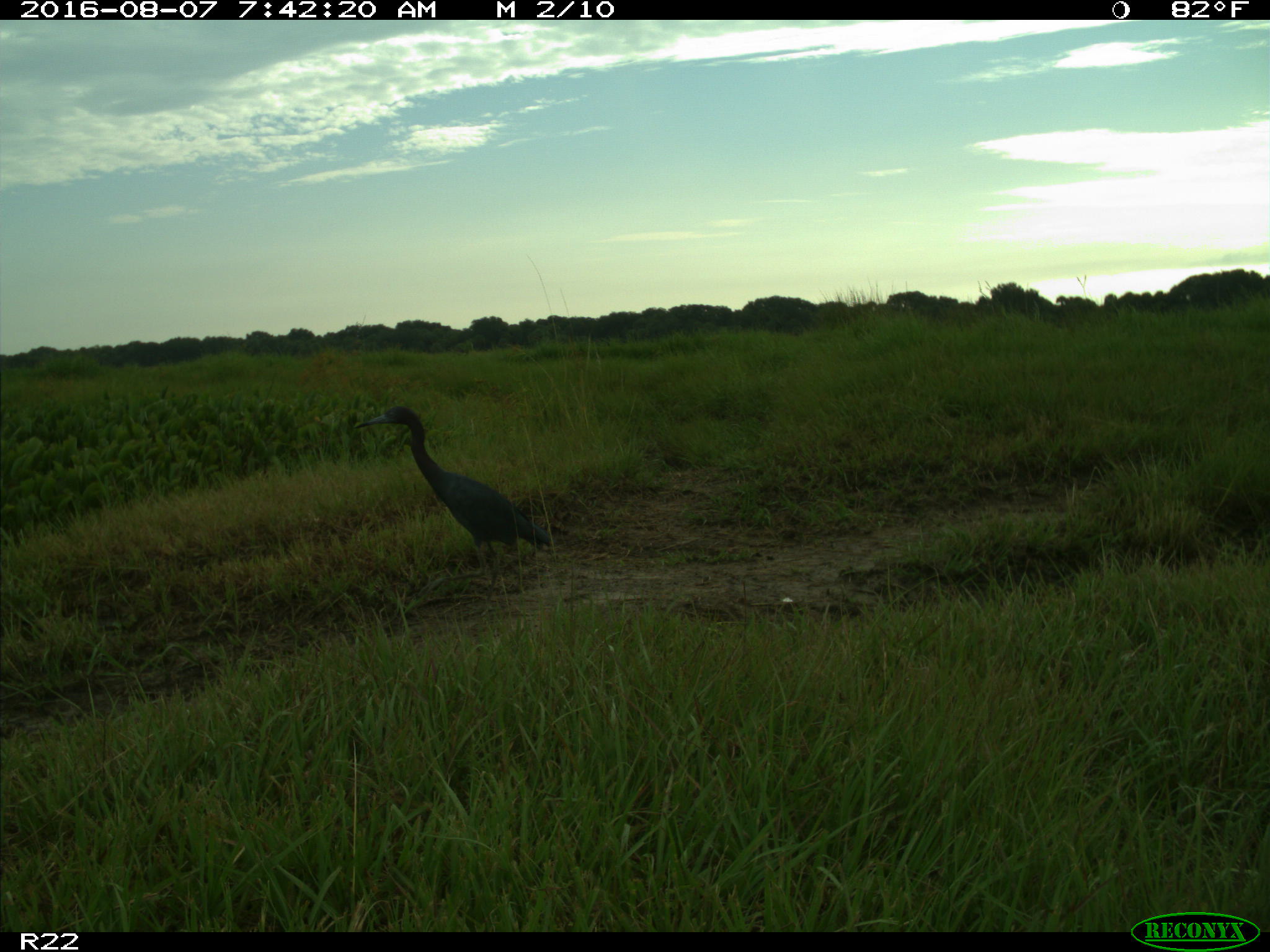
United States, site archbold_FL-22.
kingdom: Animalia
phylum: Chordata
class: Aves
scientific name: Aves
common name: birds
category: unidentified bird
Unidentified bird (birds) (Aves).